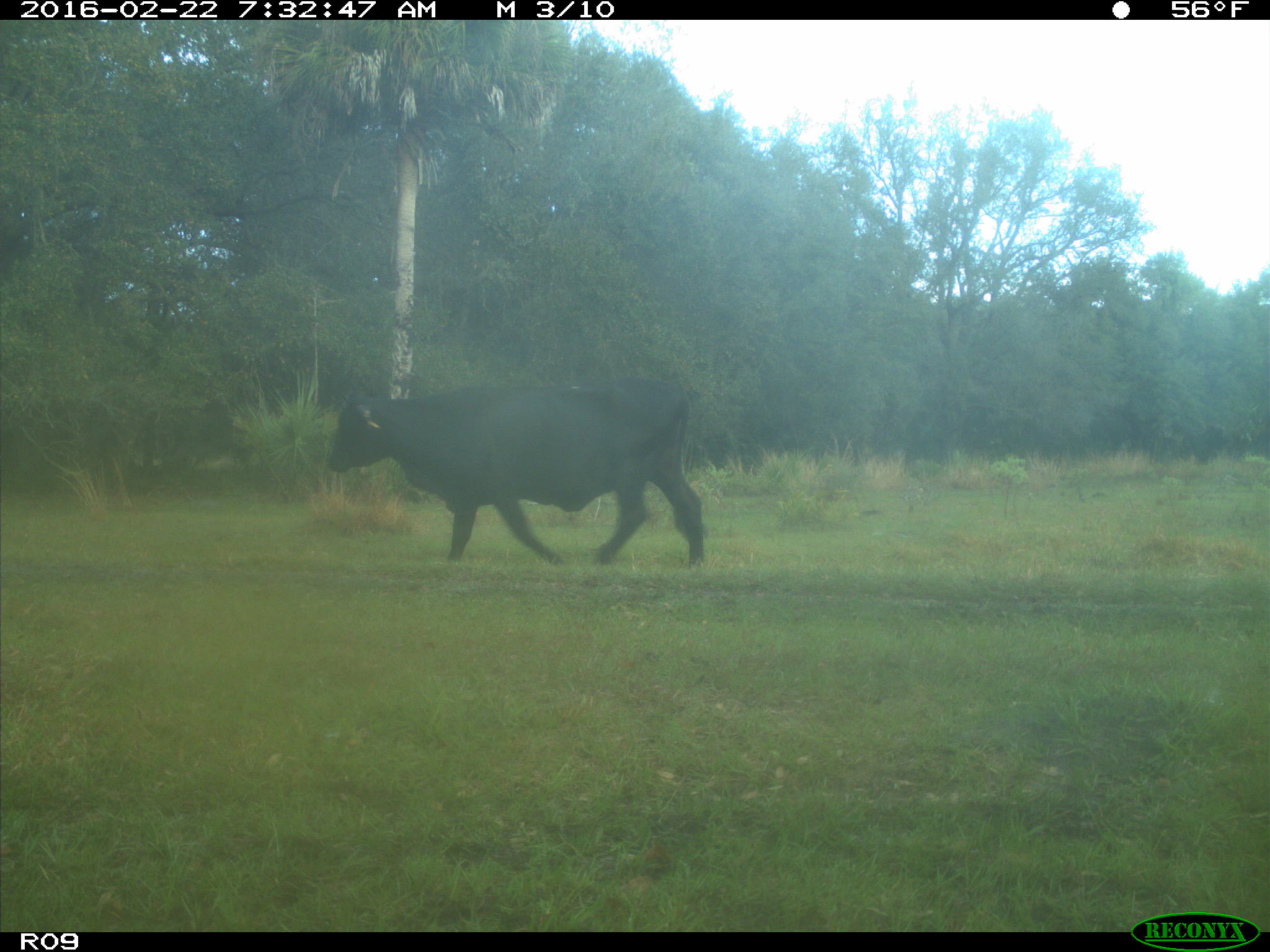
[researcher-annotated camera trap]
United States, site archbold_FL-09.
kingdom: Animalia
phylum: Chordata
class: Mammalia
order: Artiodactyla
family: Bovidae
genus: Bos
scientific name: Bos taurus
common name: domestic cow